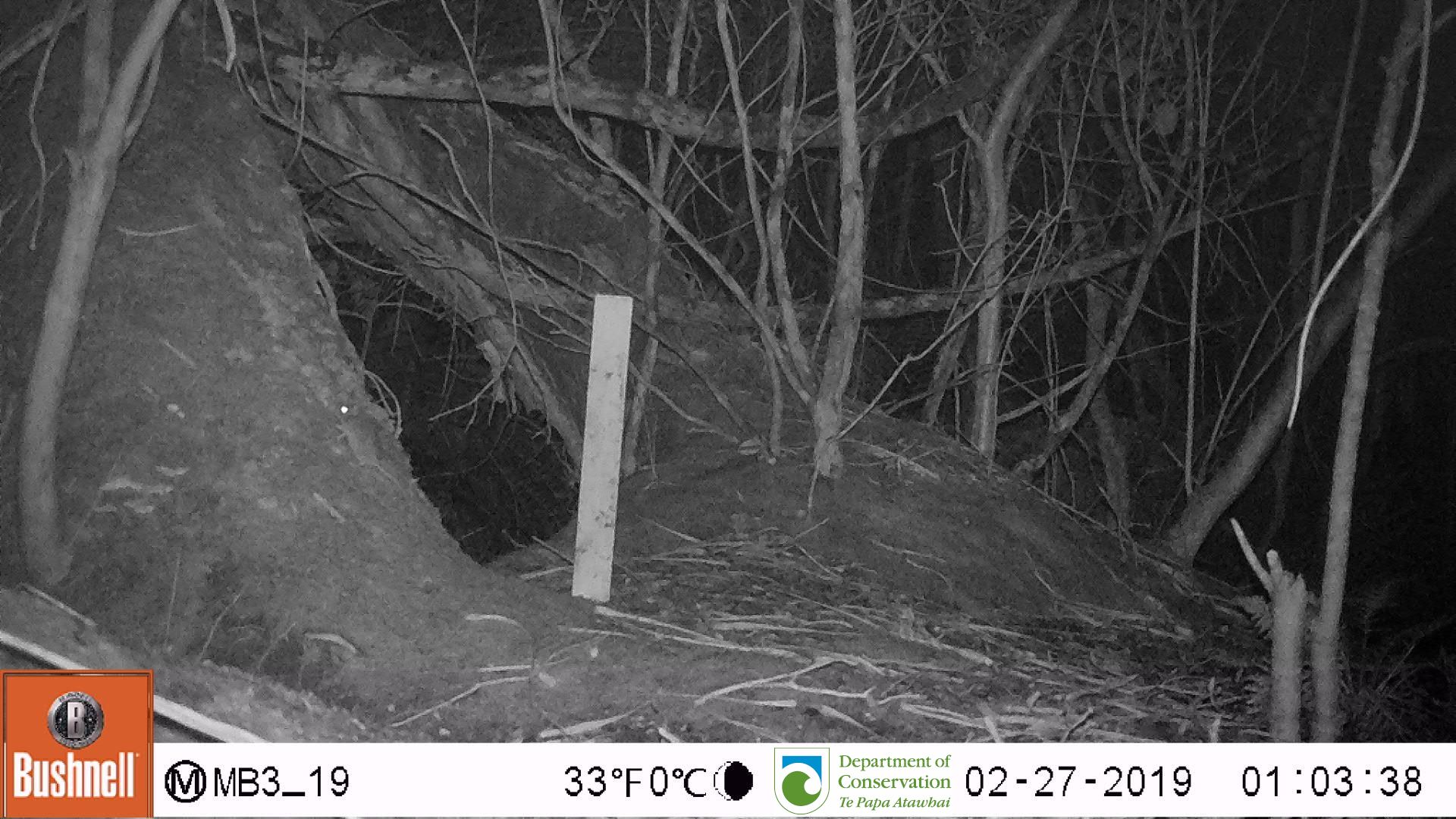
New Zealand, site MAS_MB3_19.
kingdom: Animalia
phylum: Chordata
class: Mammalia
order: Rodentia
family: Muridae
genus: Mus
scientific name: Mus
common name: mouse